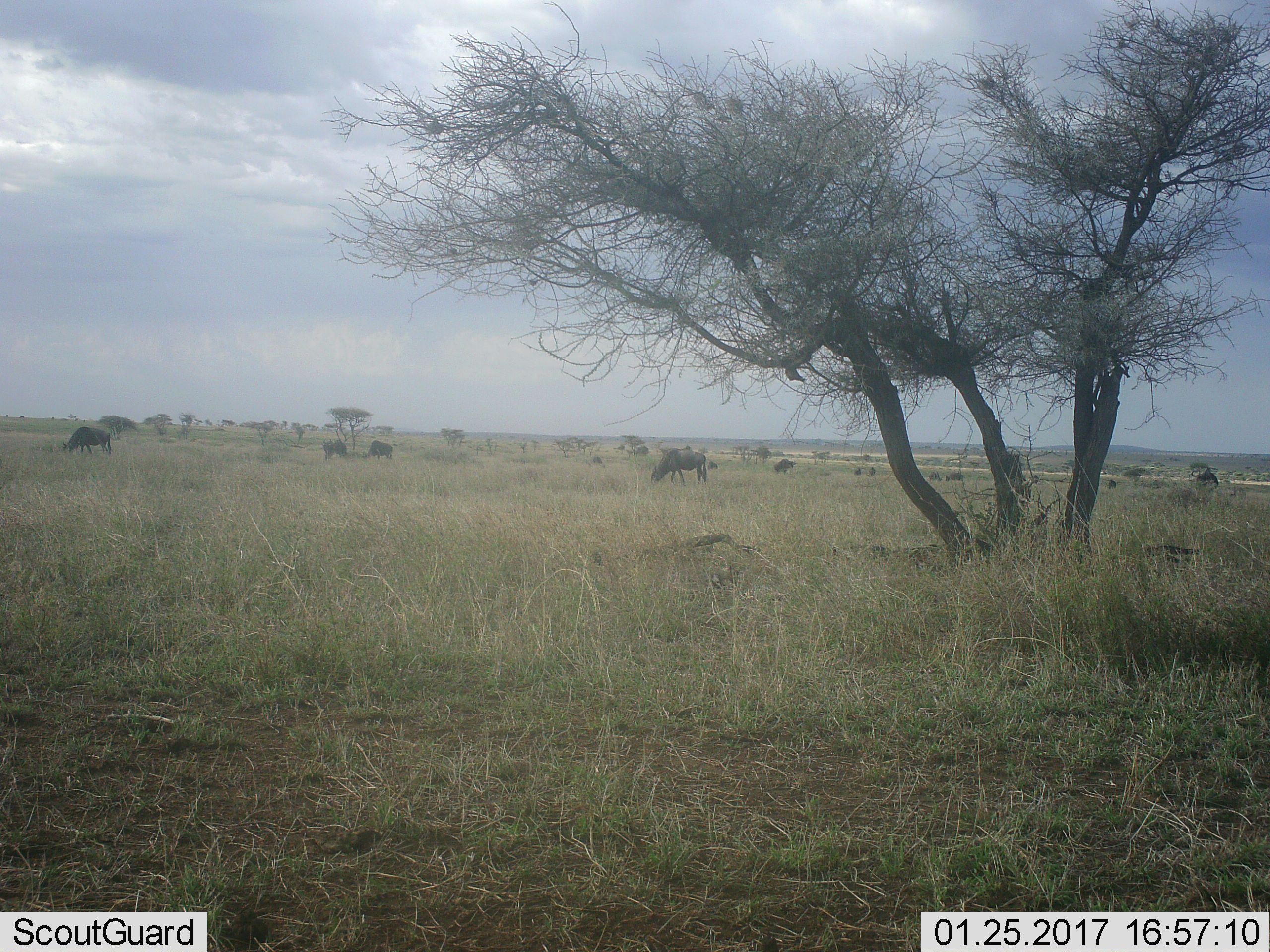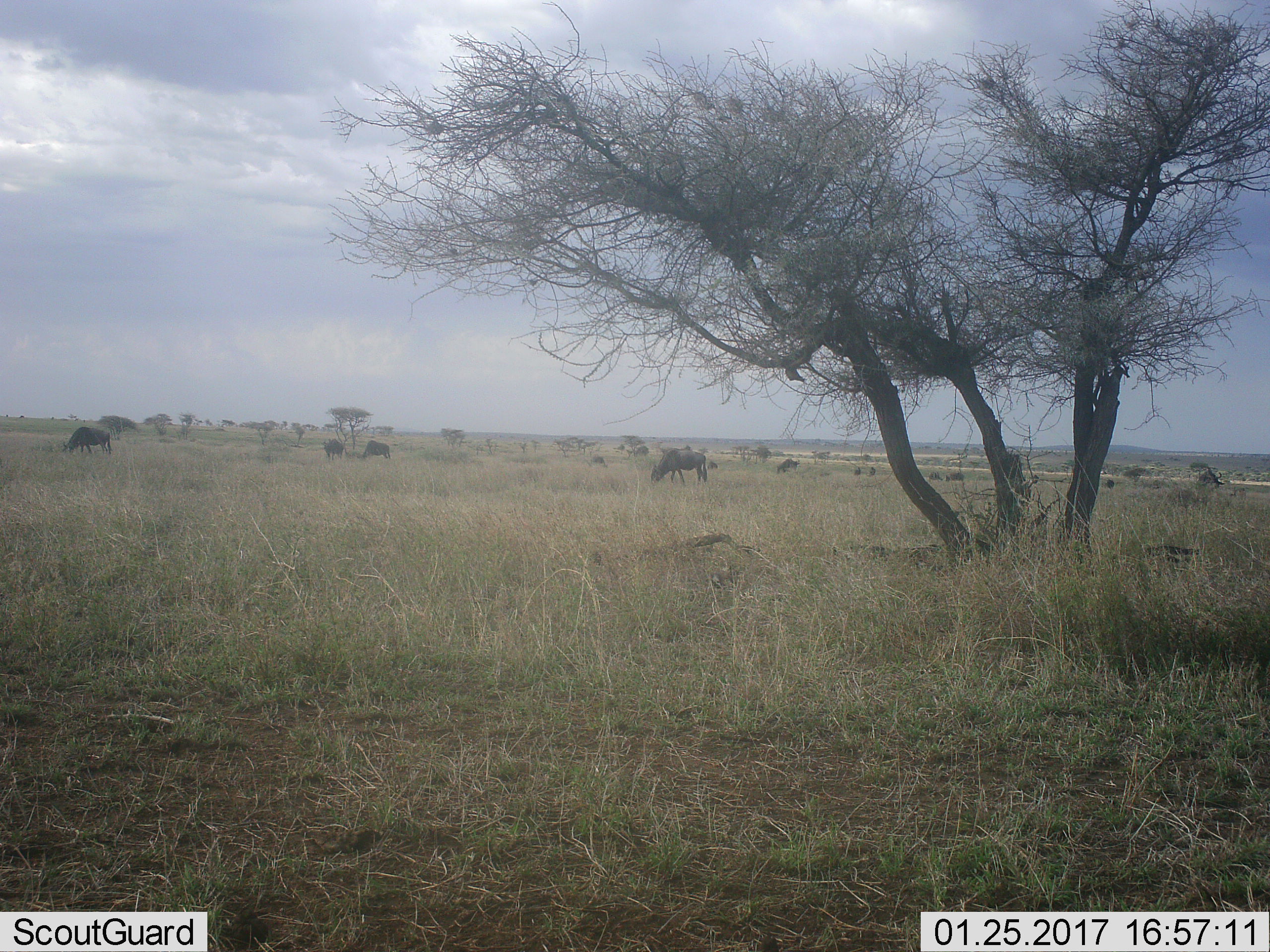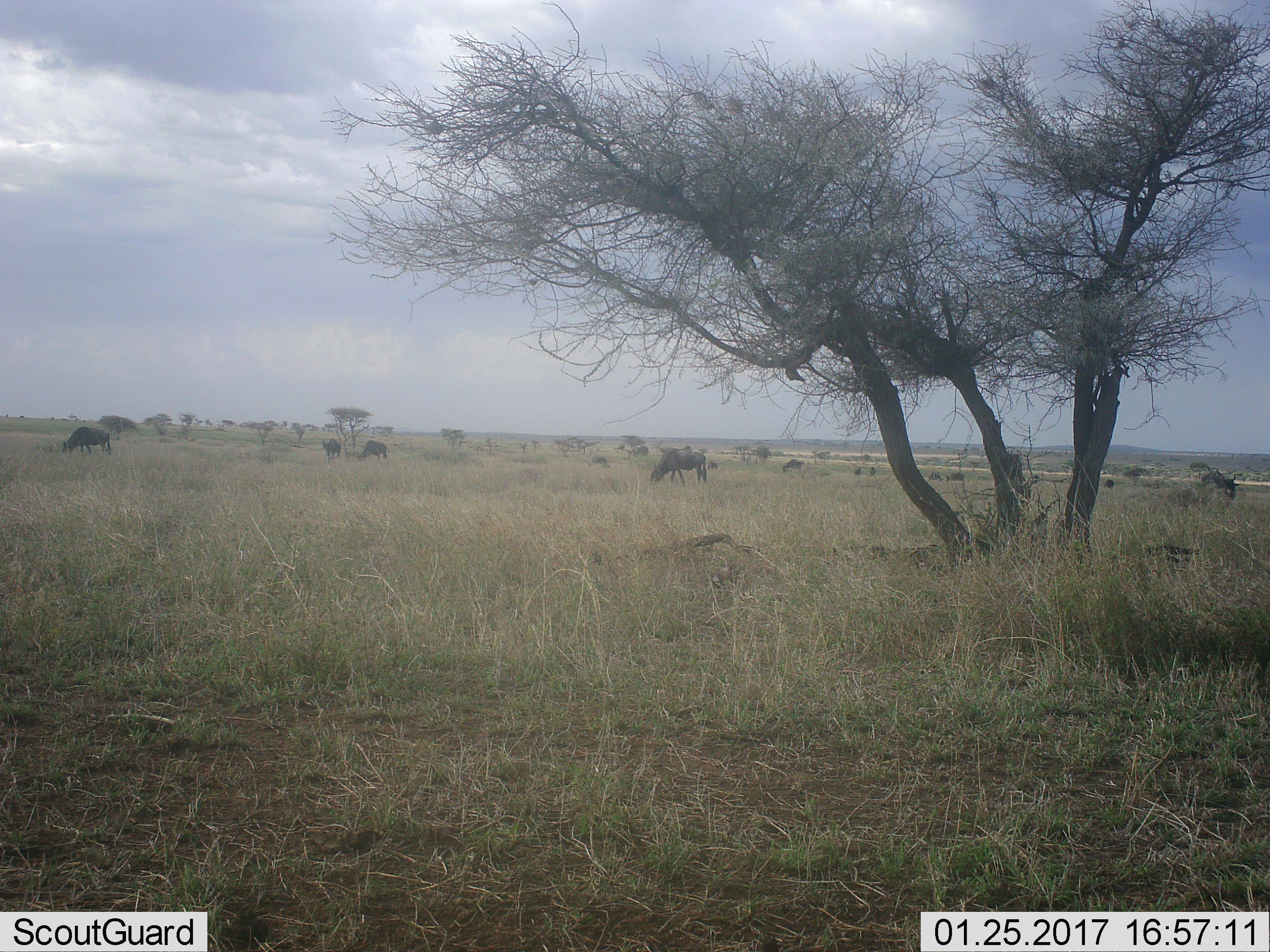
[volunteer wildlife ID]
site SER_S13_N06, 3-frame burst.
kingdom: Animalia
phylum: Chordata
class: Mammalia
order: Artiodactyla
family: Bovidae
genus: Connochaetes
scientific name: Connochaetes taurinus taurinus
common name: blue wildebeest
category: wildebeestblue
Wildebeestblue (blue wildebeest) (Connochaetes taurinus taurinus), count 11-50. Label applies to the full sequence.